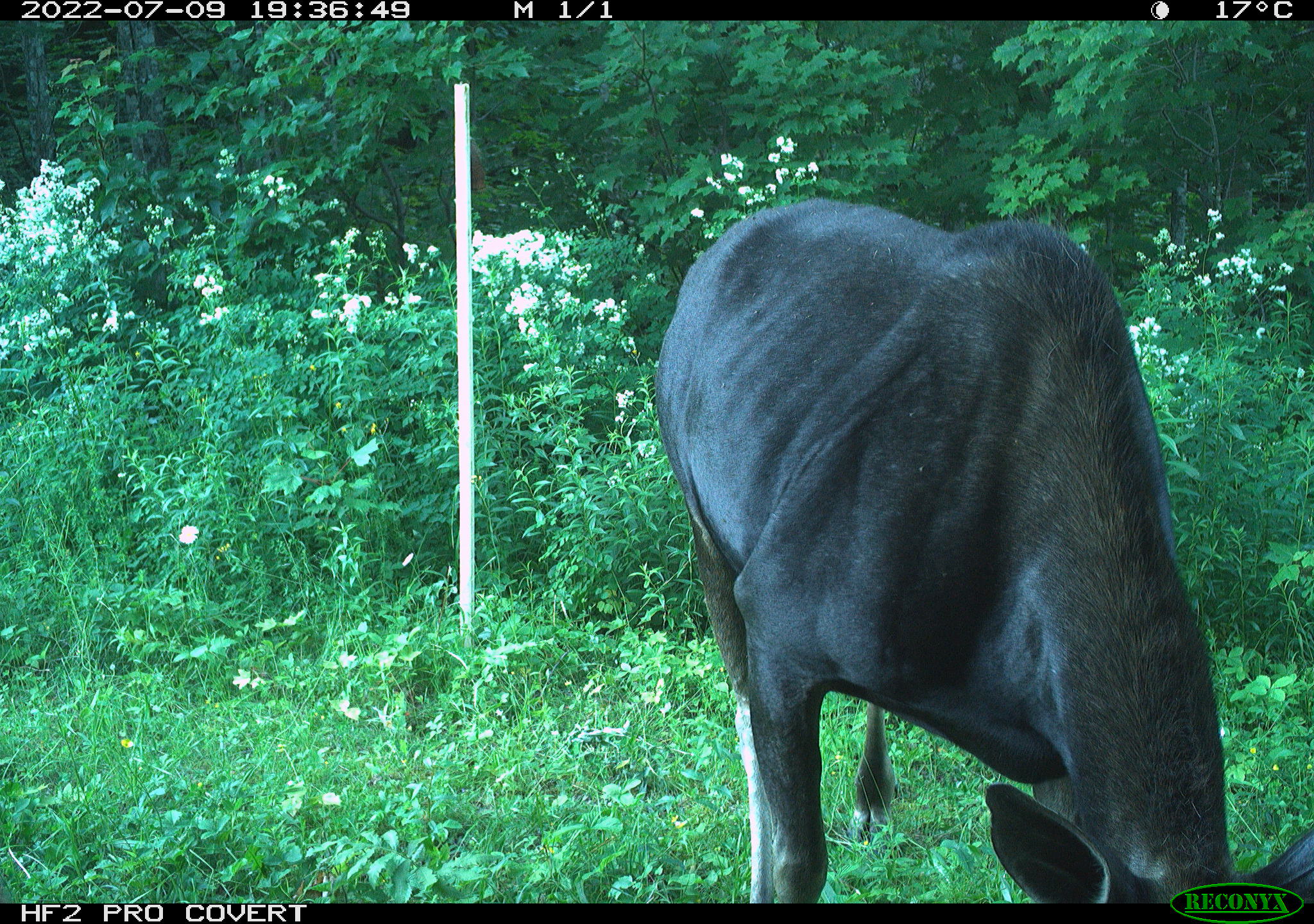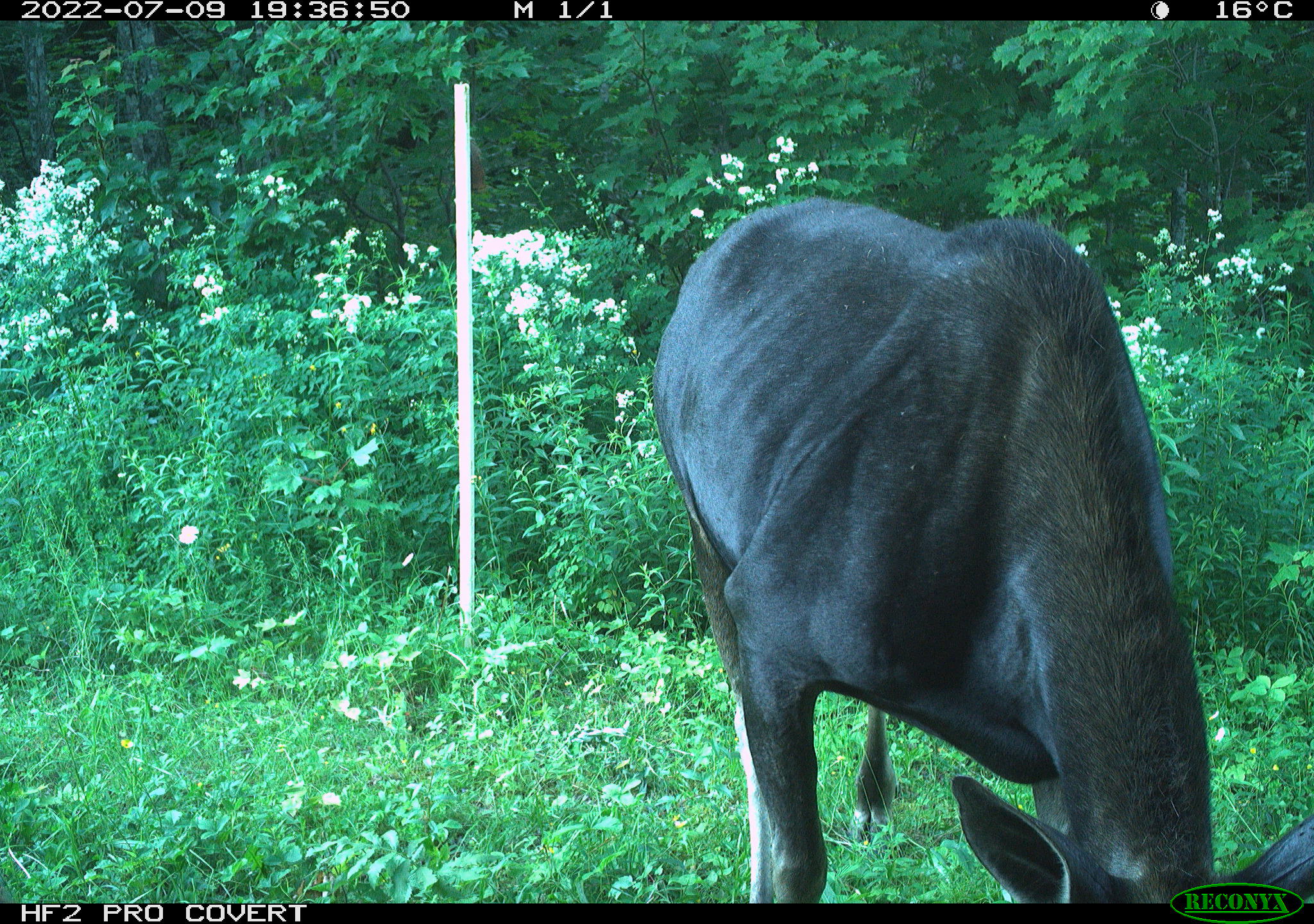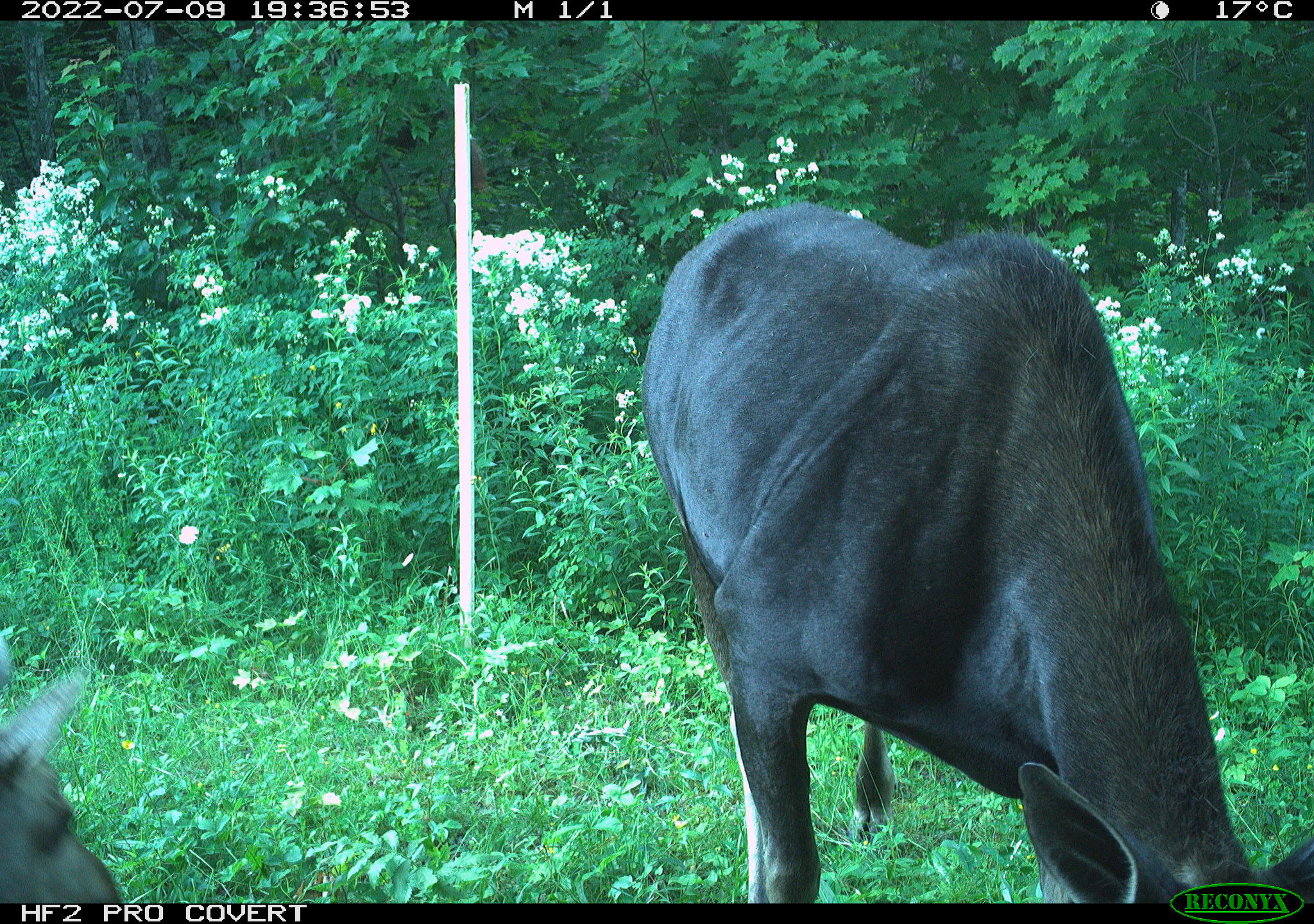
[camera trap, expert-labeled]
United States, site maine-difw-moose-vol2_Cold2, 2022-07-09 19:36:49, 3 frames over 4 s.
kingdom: Animalia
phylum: Chordata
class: Mammalia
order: Artiodactyla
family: Cervidae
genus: Alces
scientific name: Alces alces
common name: moose